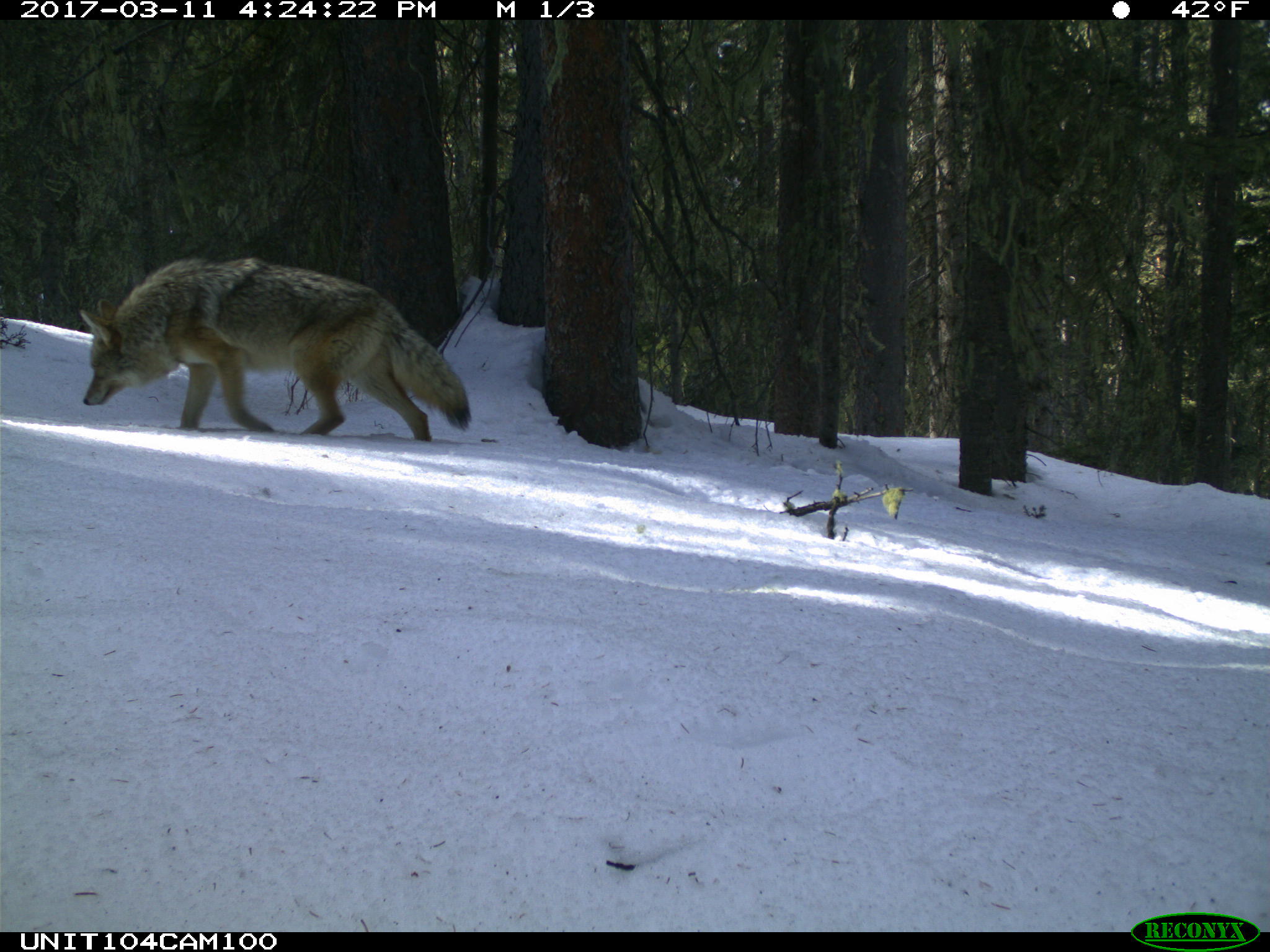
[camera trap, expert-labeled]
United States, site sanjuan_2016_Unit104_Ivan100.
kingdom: Animalia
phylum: Chordata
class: Mammalia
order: Carnivora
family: Canidae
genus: Canis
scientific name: Canis latrans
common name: coyote